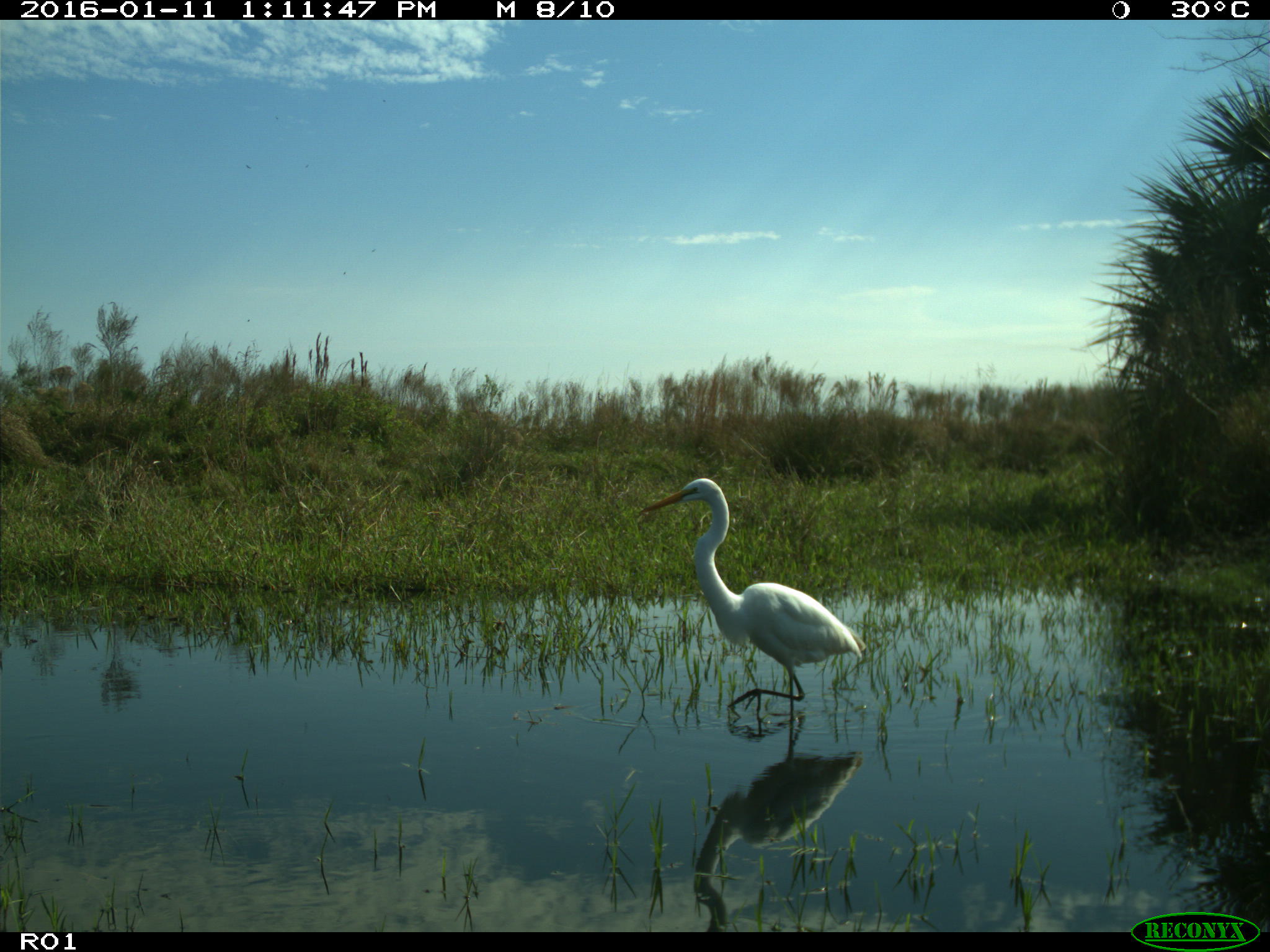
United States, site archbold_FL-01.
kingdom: Animalia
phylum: Chordata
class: Aves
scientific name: Aves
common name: birds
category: unidentified bird